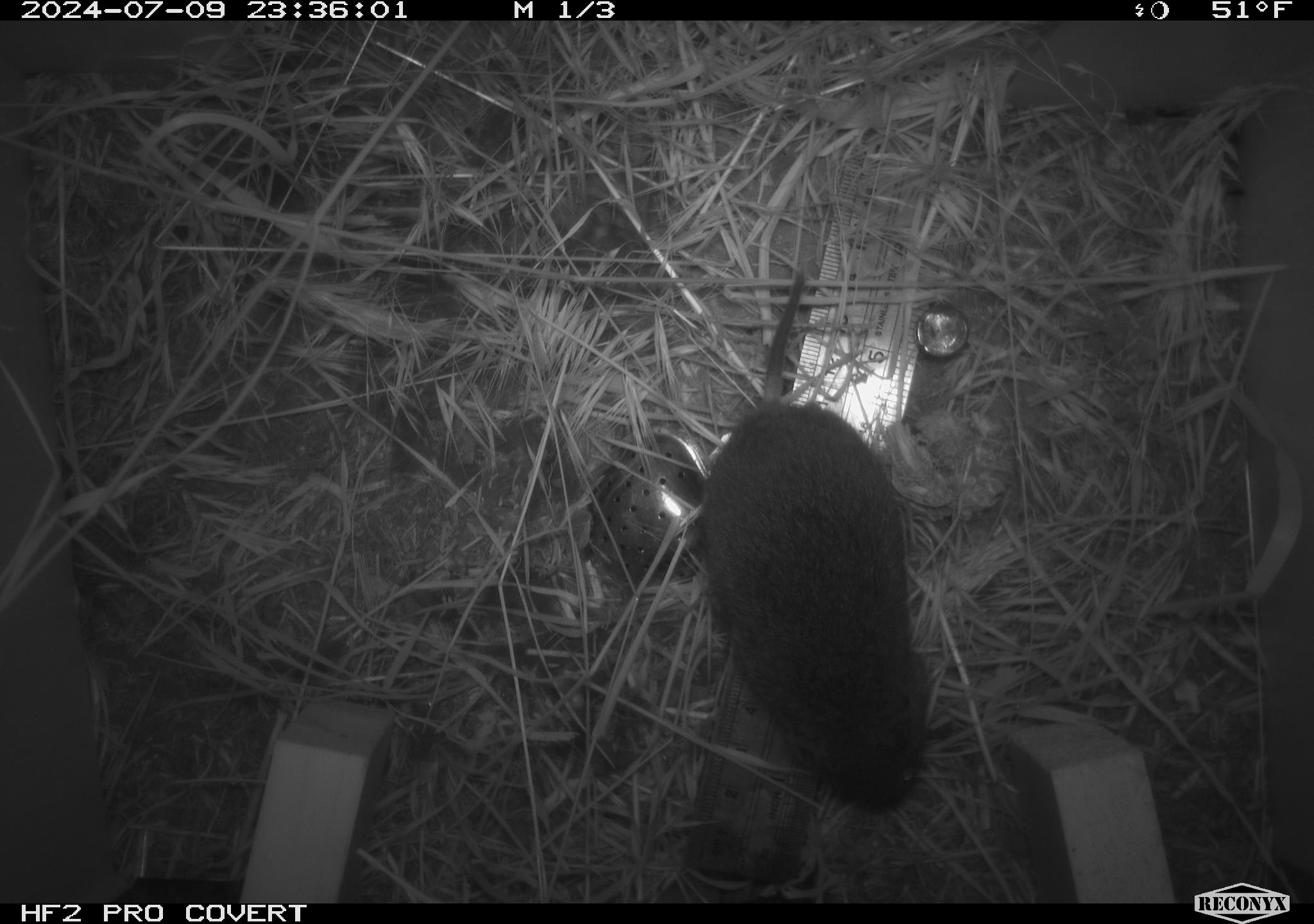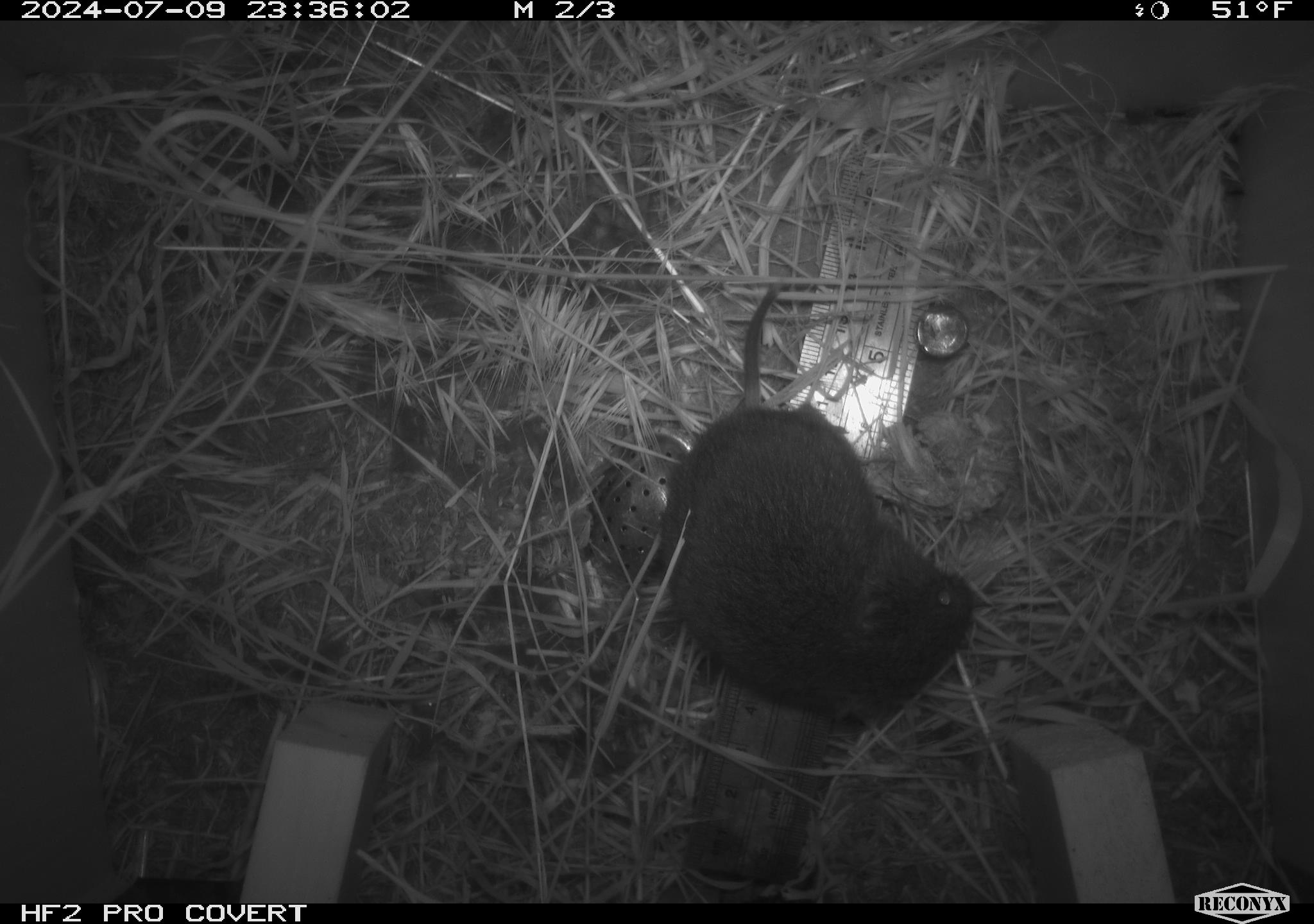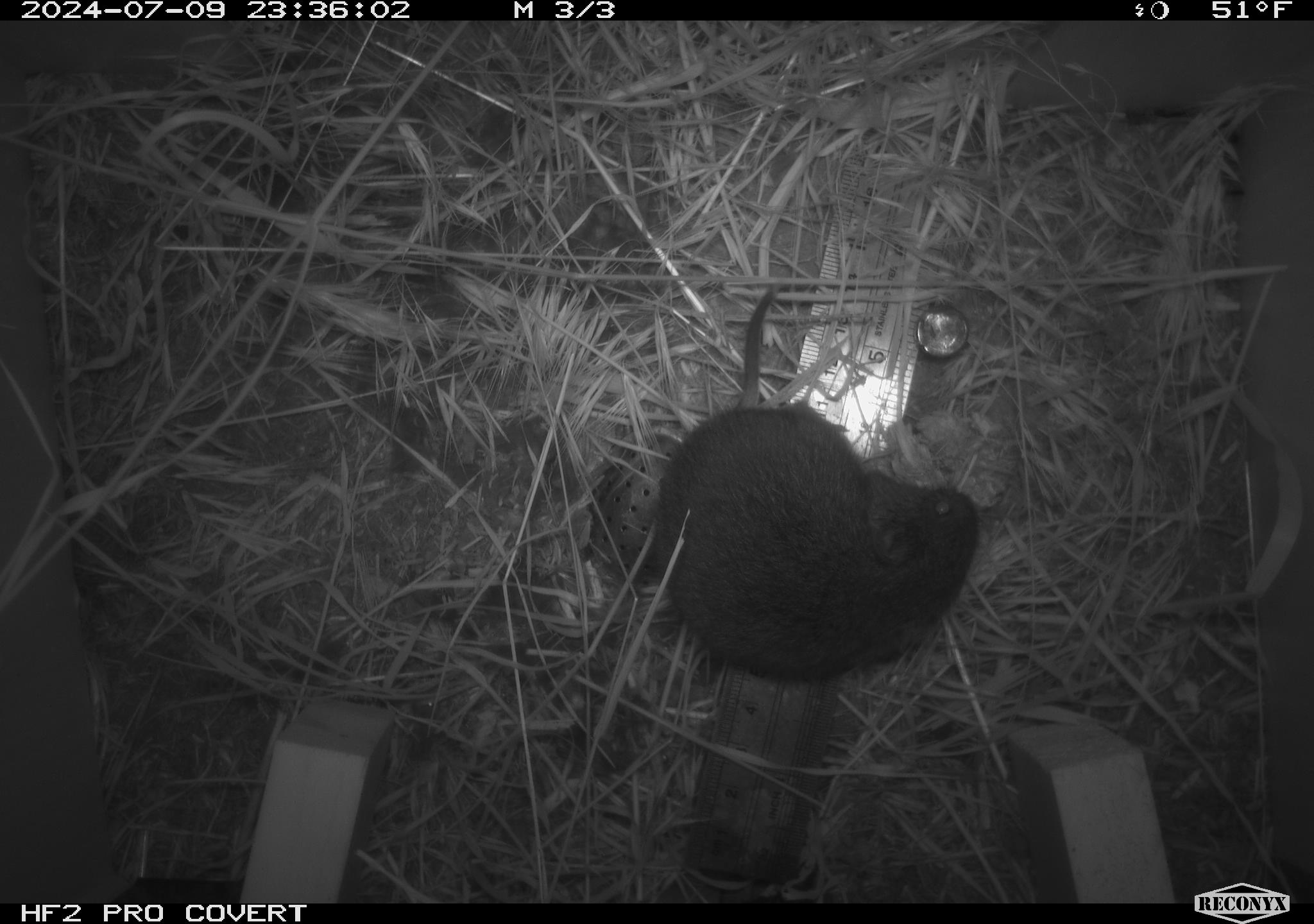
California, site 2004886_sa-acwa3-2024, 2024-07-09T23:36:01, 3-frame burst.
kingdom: Animalia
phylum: Chordata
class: Mammalia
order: Rodentia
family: Cricetidae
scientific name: Arvicolinae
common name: voles, lemmings, and muskrats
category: arvicolinae subfamily